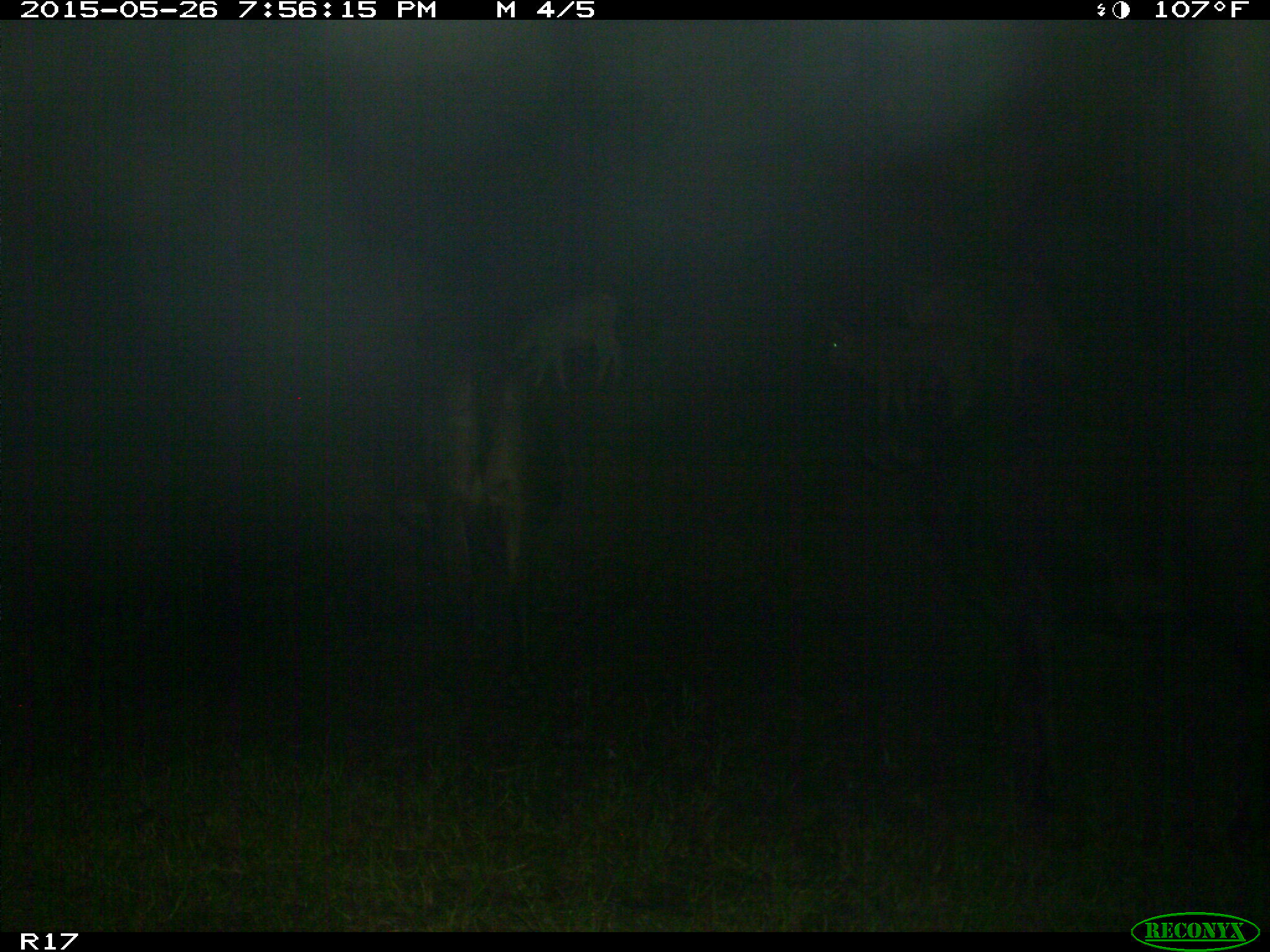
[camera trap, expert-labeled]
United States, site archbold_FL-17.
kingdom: Animalia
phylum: Chordata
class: Mammalia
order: Artiodactyla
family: Bovidae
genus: Bos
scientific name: Bos taurus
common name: domestic cow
Bos taurus (domestic cow).